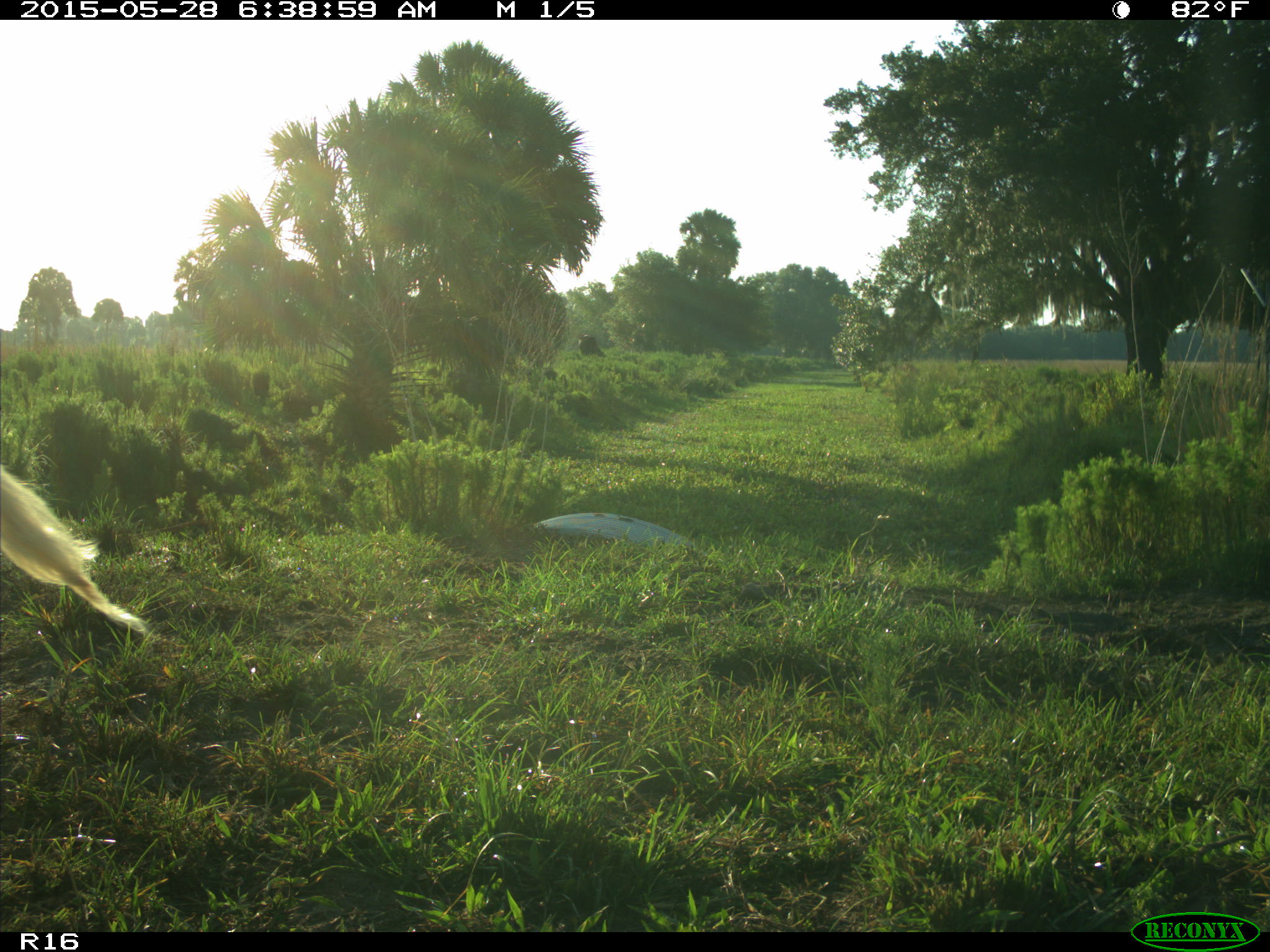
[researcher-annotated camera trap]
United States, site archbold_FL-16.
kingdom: Animalia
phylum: Chordata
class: Mammalia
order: Artiodactyla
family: Bovidae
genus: Bos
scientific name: Bos taurus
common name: domestic cow